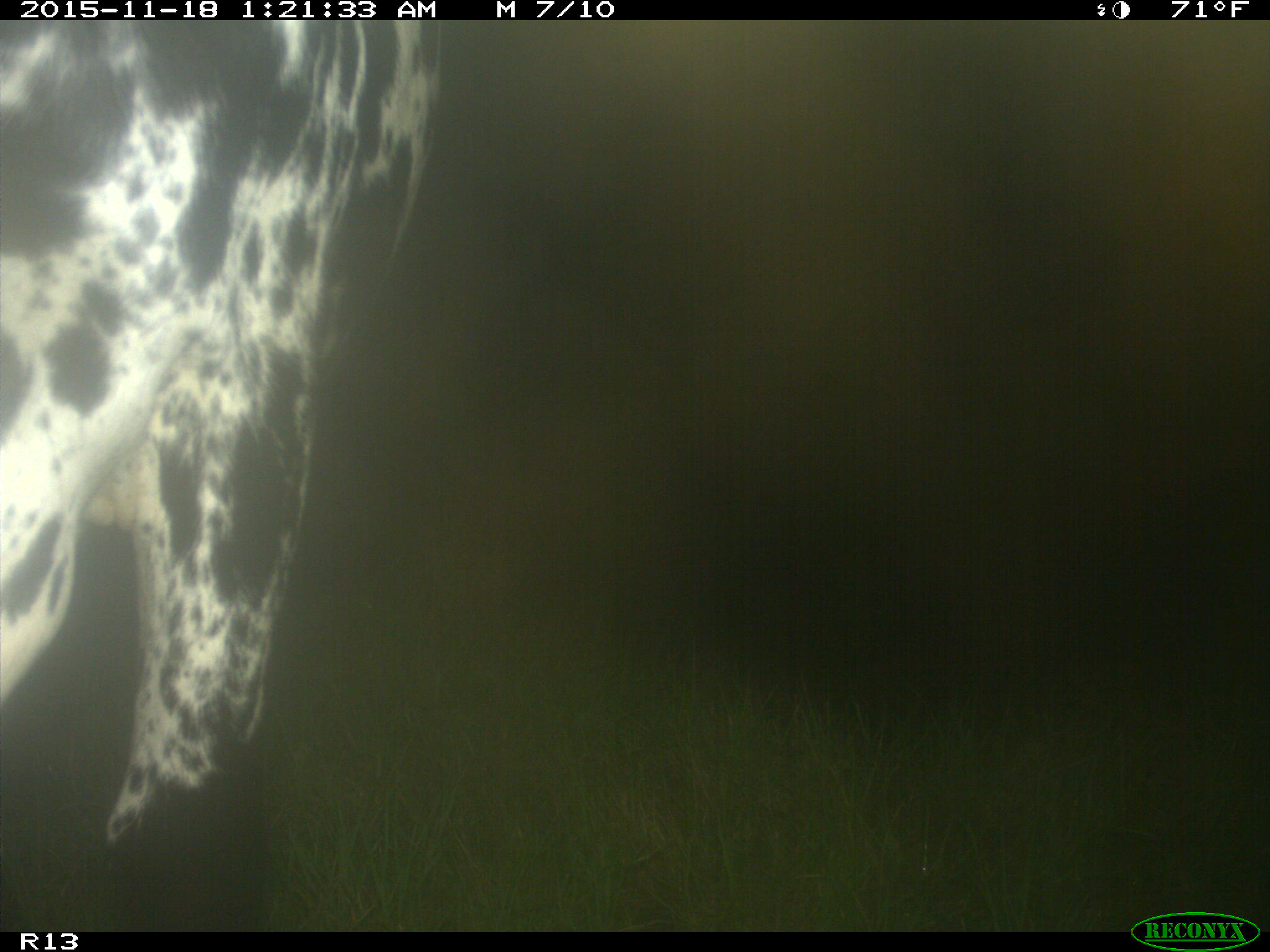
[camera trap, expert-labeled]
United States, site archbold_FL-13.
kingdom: Animalia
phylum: Chordata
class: Mammalia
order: Artiodactyla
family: Bovidae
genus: Bos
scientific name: Bos taurus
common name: domestic cow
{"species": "Bos taurus (domestic cow)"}